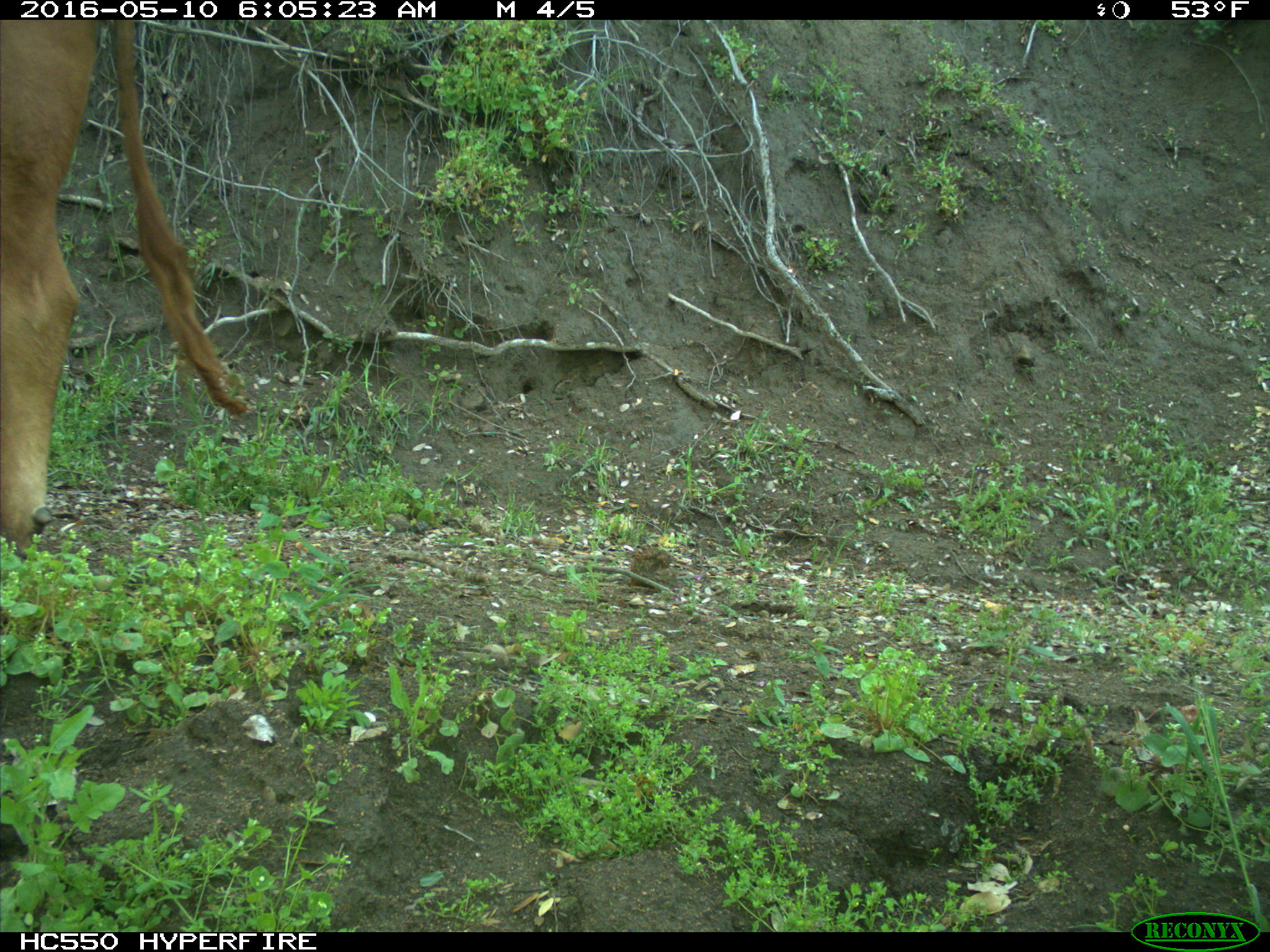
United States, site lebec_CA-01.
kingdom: Animalia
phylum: Chordata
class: Mammalia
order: Artiodactyla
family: Bovidae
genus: Bos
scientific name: Bos taurus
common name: domestic cow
Bos taurus (domestic cow).